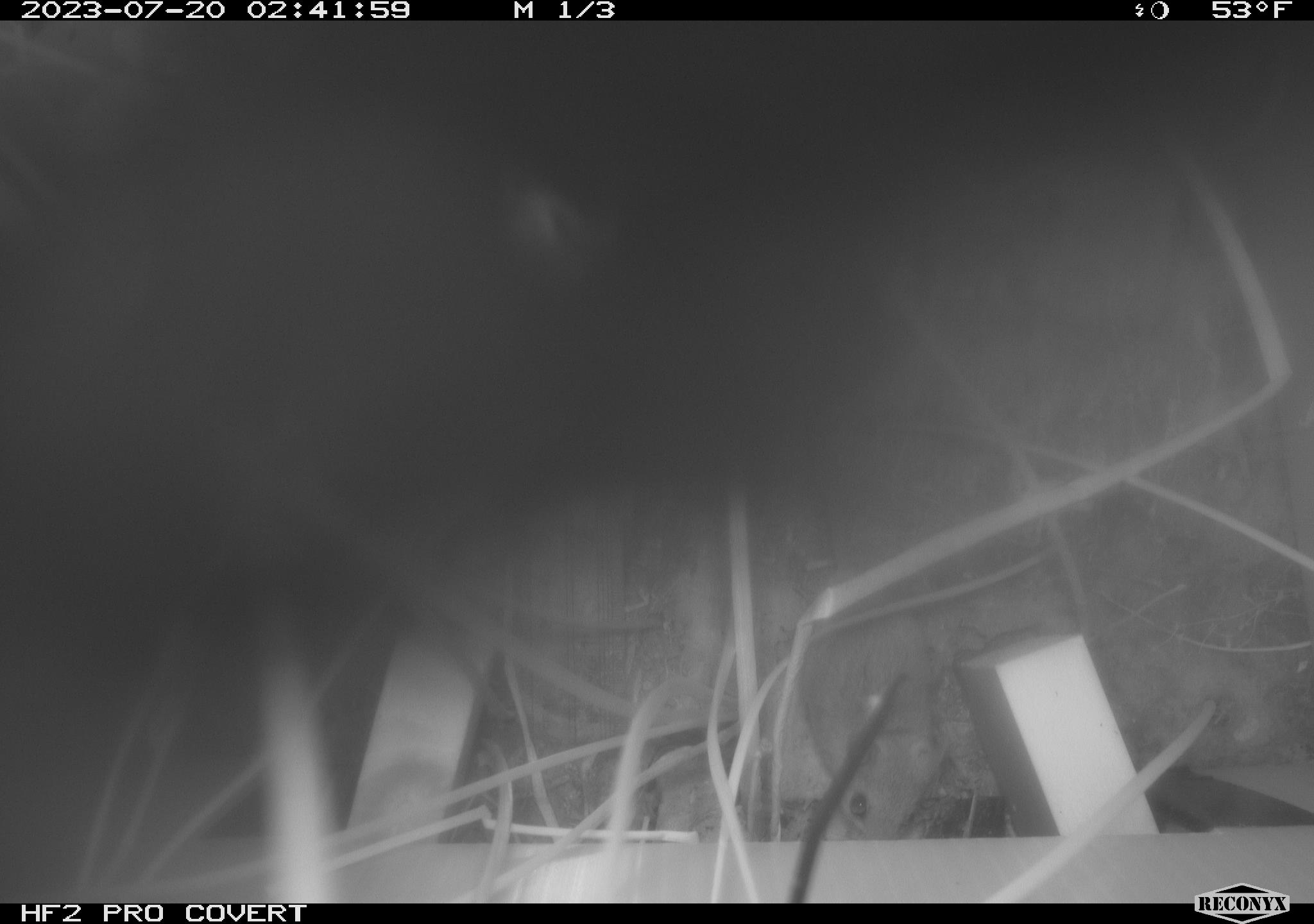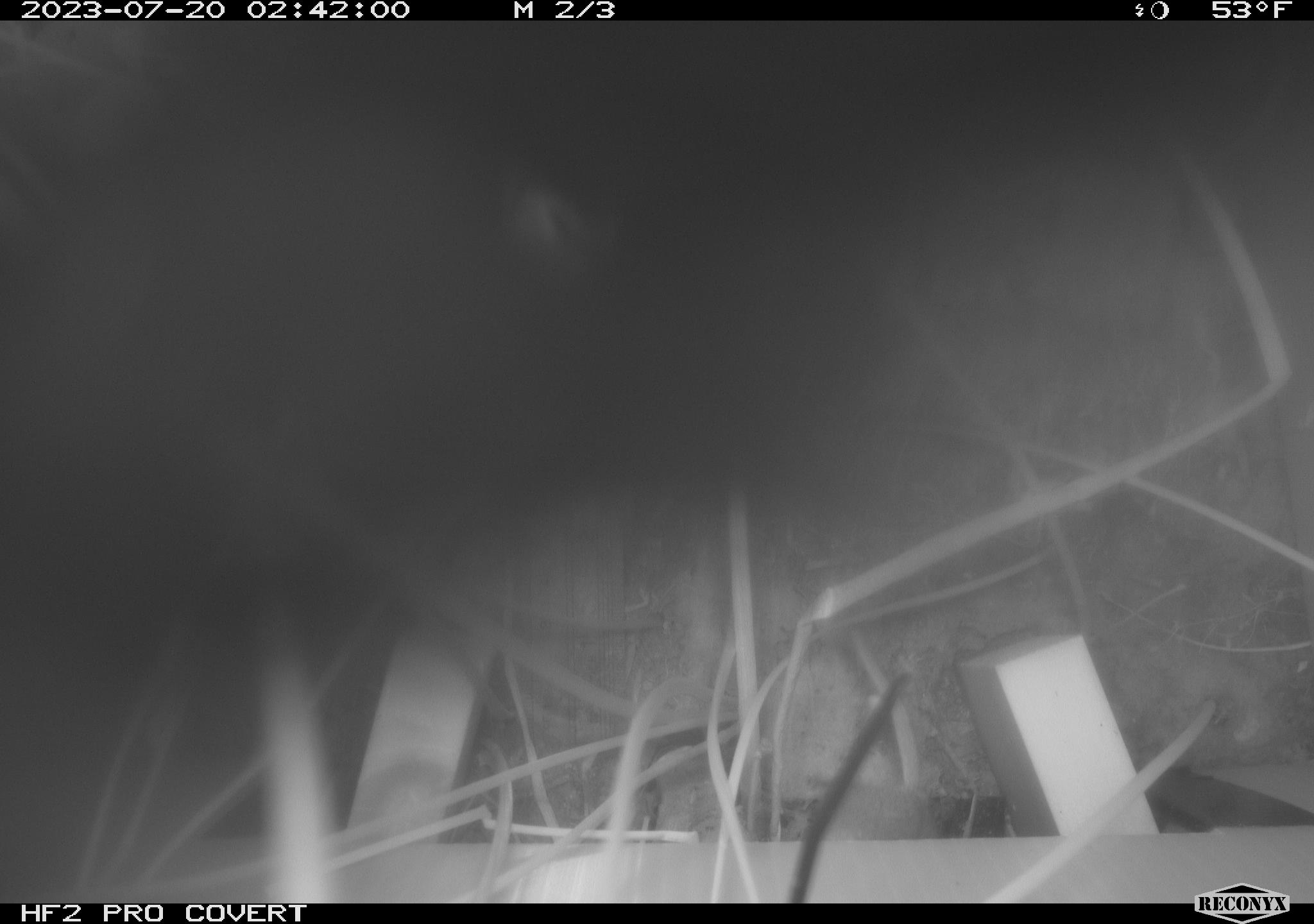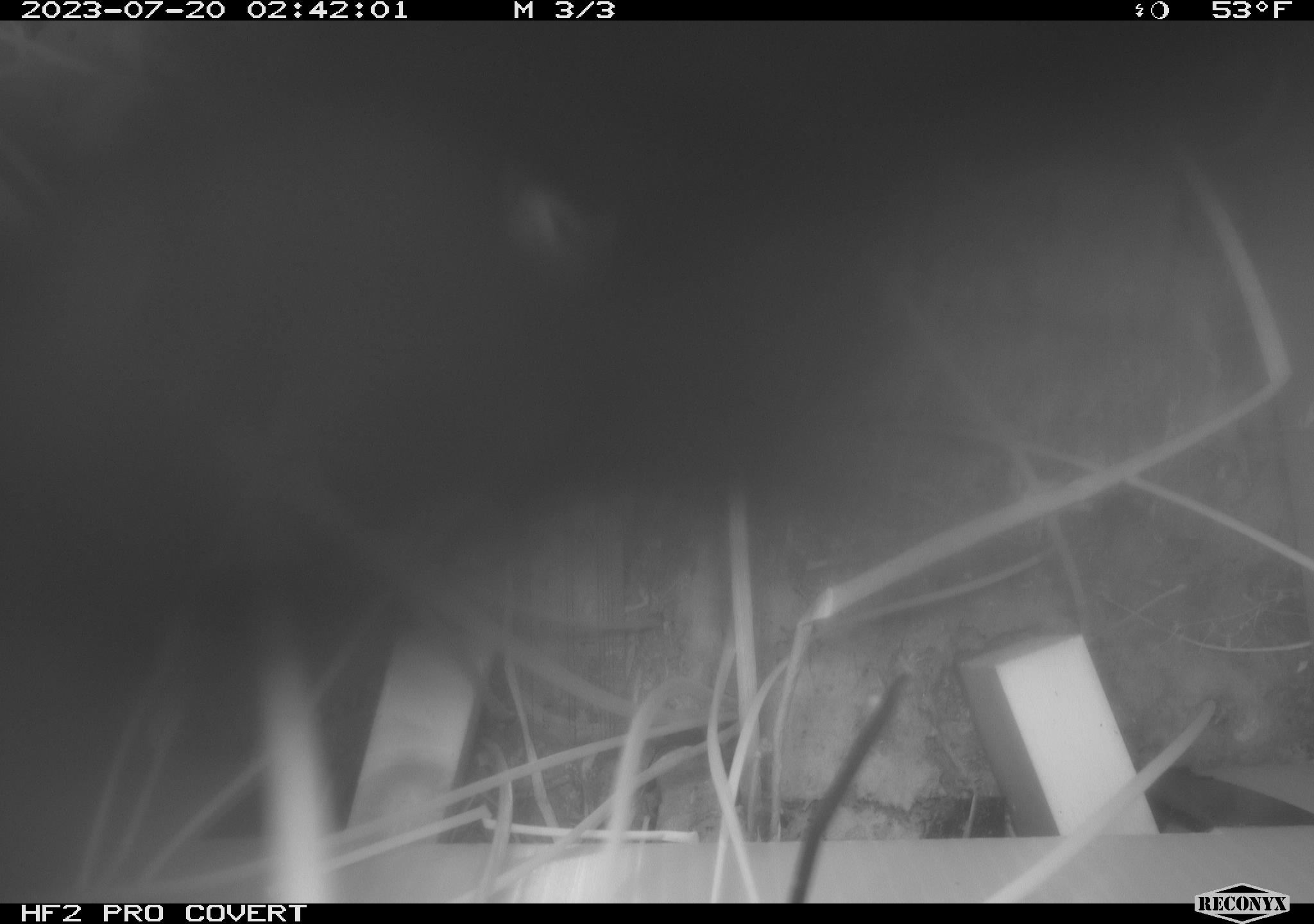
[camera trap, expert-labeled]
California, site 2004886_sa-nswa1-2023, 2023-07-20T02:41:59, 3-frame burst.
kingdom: Animalia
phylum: Chordata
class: Mammalia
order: Rodentia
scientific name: Rodentia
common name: rodent